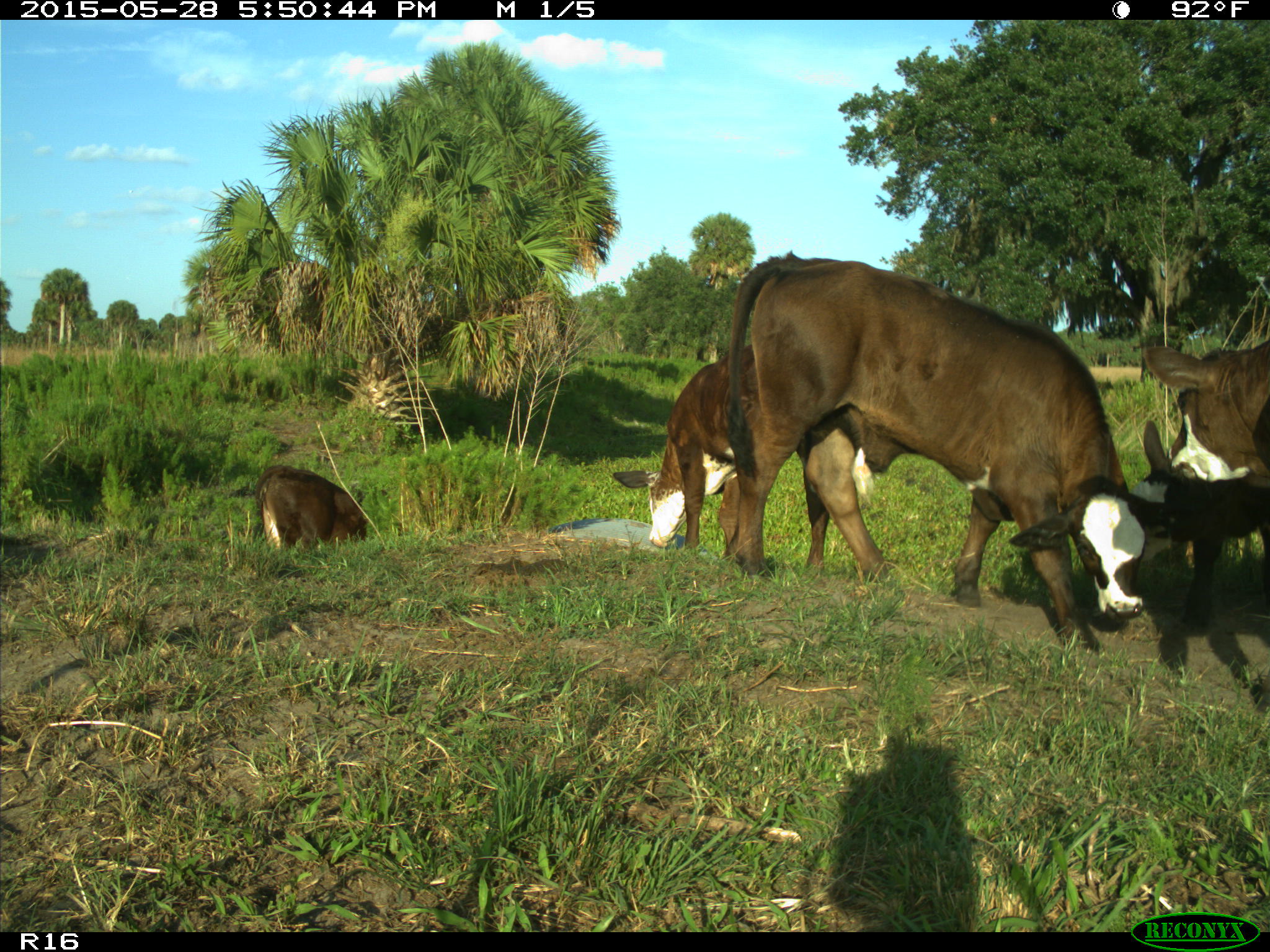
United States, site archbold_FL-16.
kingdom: Animalia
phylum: Chordata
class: Mammalia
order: Artiodactyla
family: Bovidae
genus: Bos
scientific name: Bos taurus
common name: domestic cow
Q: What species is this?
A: Bos taurus (domestic cow).